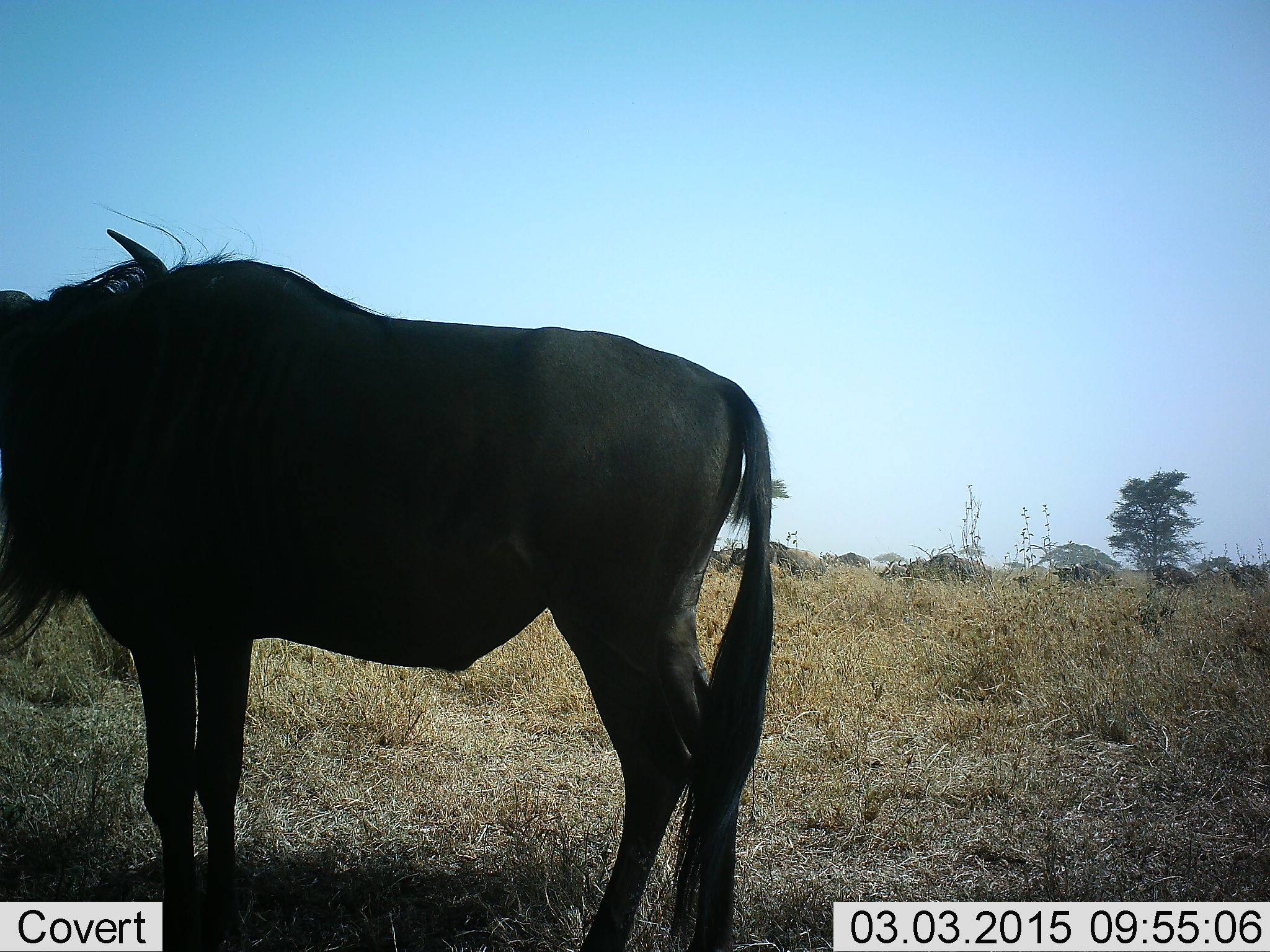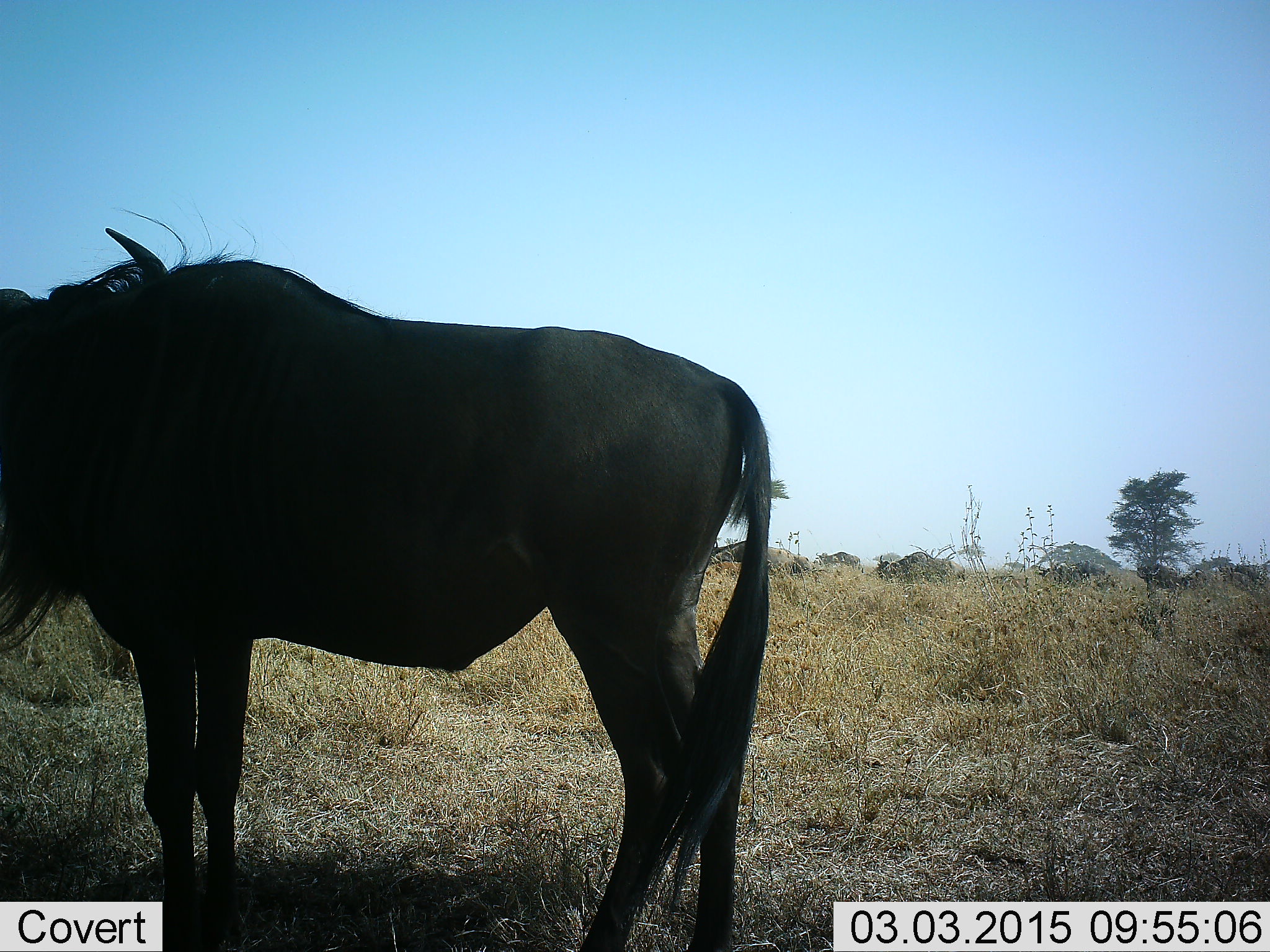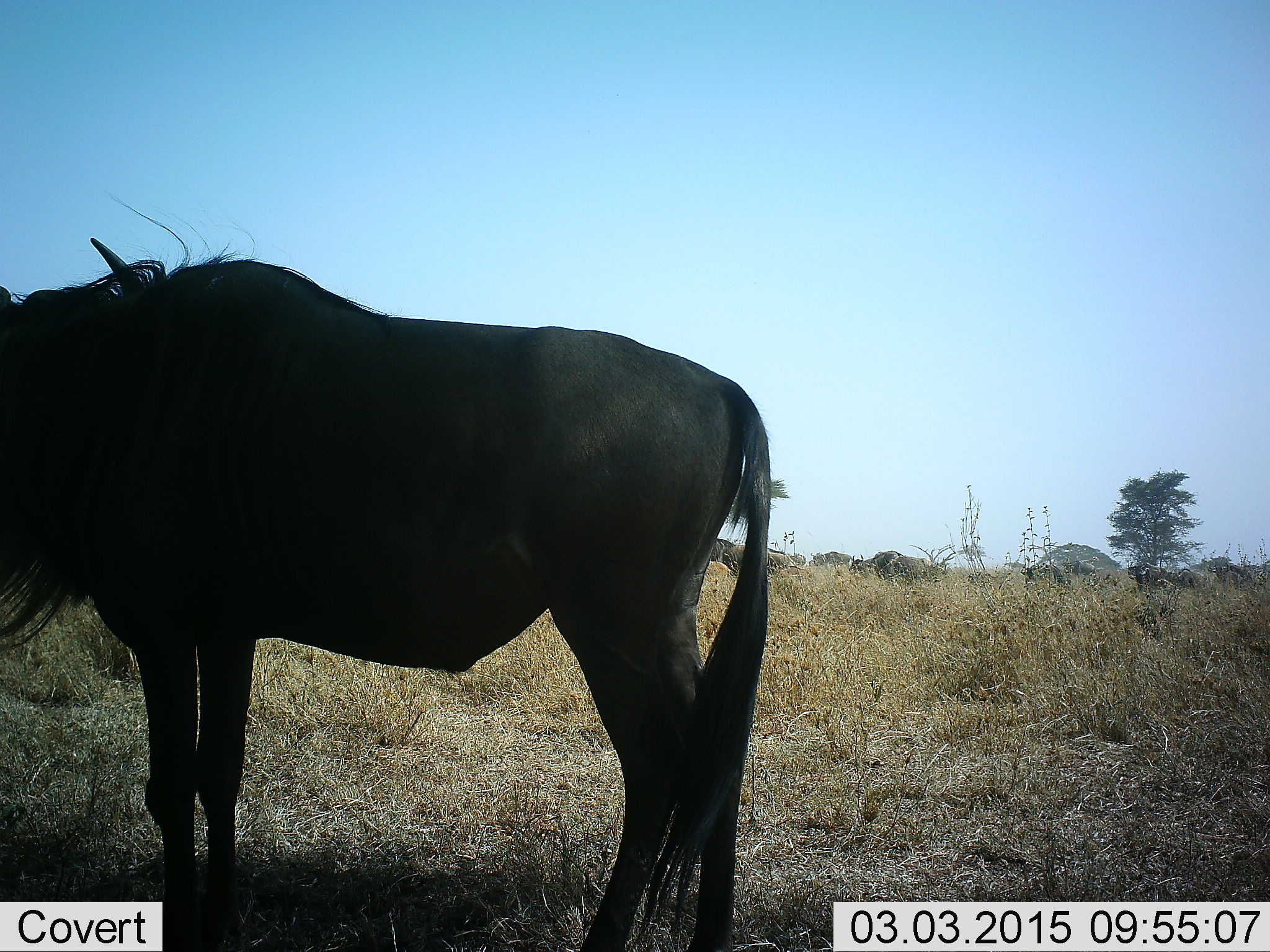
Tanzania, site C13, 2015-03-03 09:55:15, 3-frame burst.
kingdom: Animalia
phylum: Chordata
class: Mammalia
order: Artiodactyla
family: Bovidae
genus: Connochaetes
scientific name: Connochaetes taurinus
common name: blue wildebeest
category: wildebeest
Wildebeest (blue wildebeest) (Connochaetes taurinus), count 11-50. Behavior (volunteer vote fractions): standing 90%, resting 0%, moving 70%, interacting 0%. Young present (vote fraction): 0%. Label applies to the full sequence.